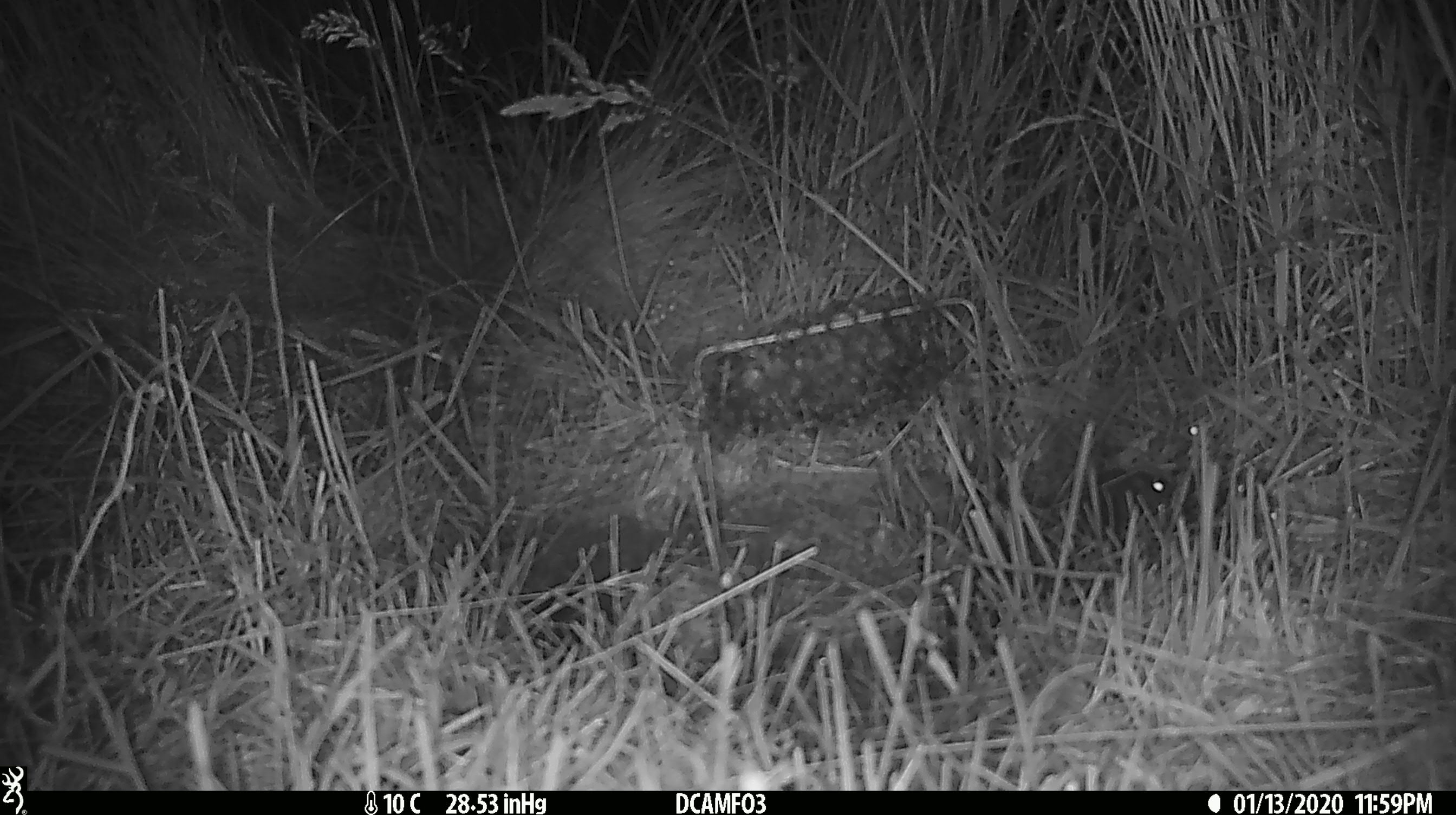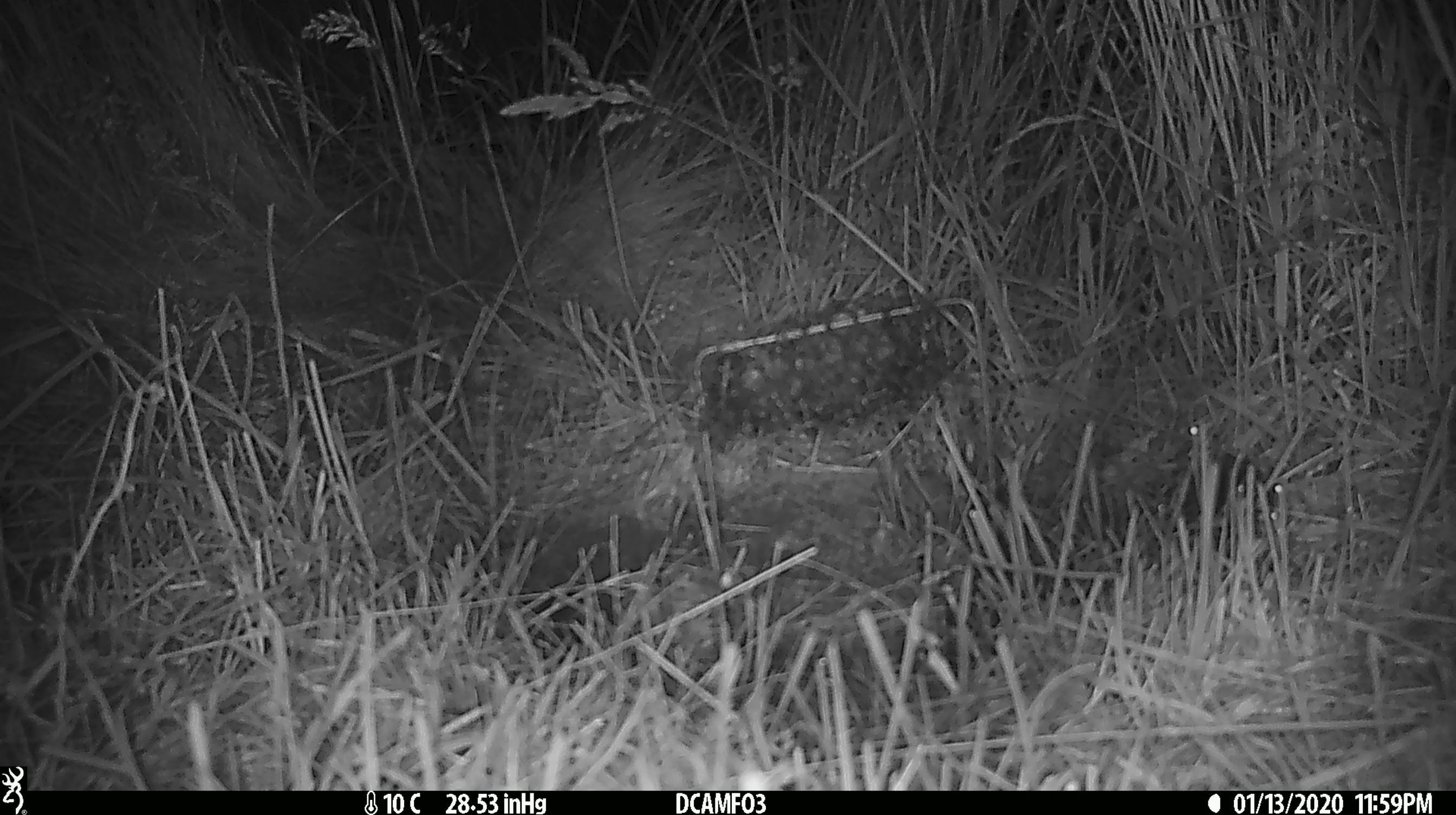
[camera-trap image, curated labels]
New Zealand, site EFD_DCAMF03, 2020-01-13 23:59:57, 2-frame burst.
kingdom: Animalia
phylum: Chordata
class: Mammalia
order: Rodentia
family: Muridae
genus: Mus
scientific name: Mus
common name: mouse